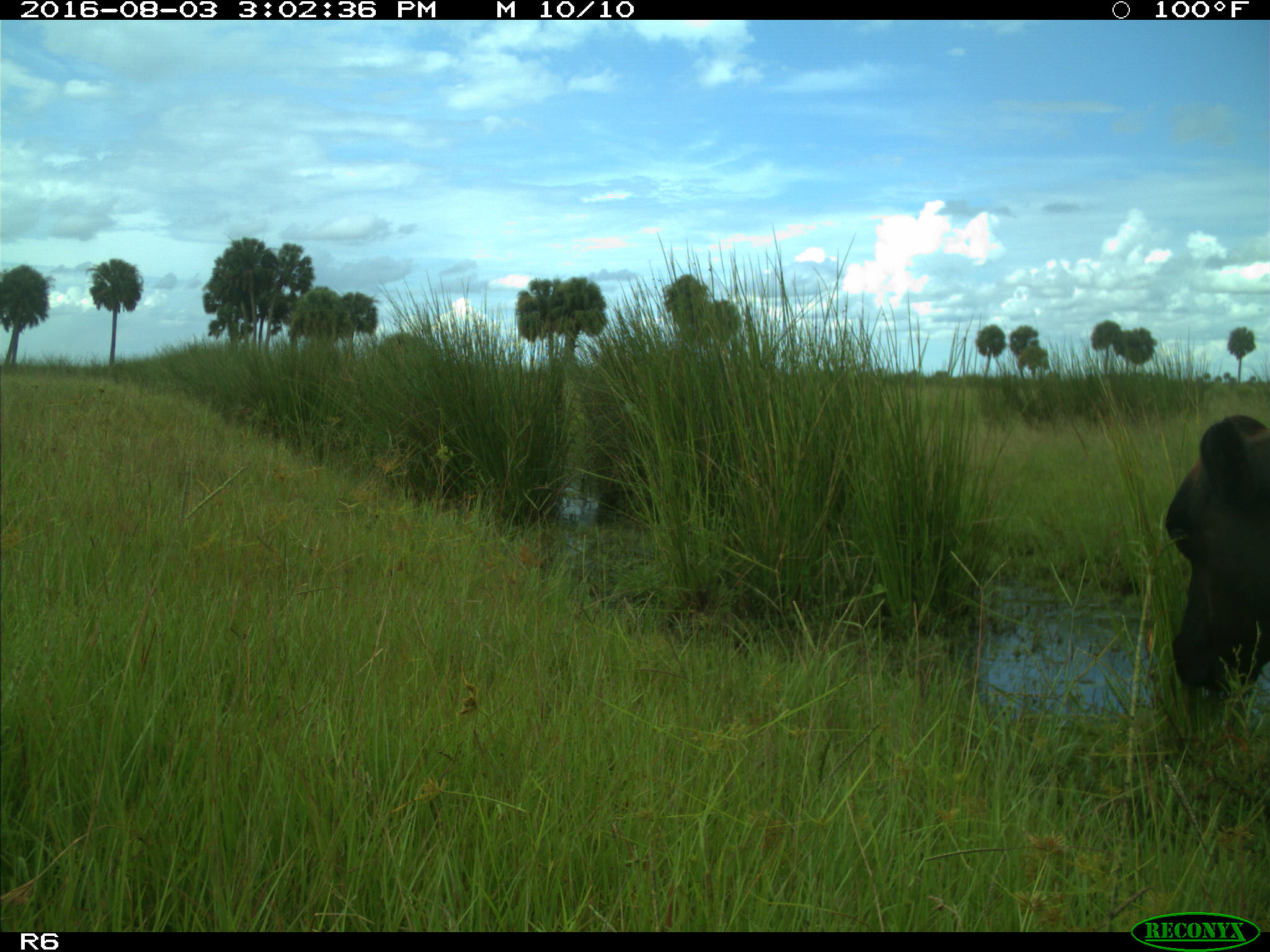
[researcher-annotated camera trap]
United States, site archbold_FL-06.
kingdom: Animalia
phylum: Chordata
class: Mammalia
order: Artiodactyla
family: Bovidae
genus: Bos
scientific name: Bos taurus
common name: domestic cow